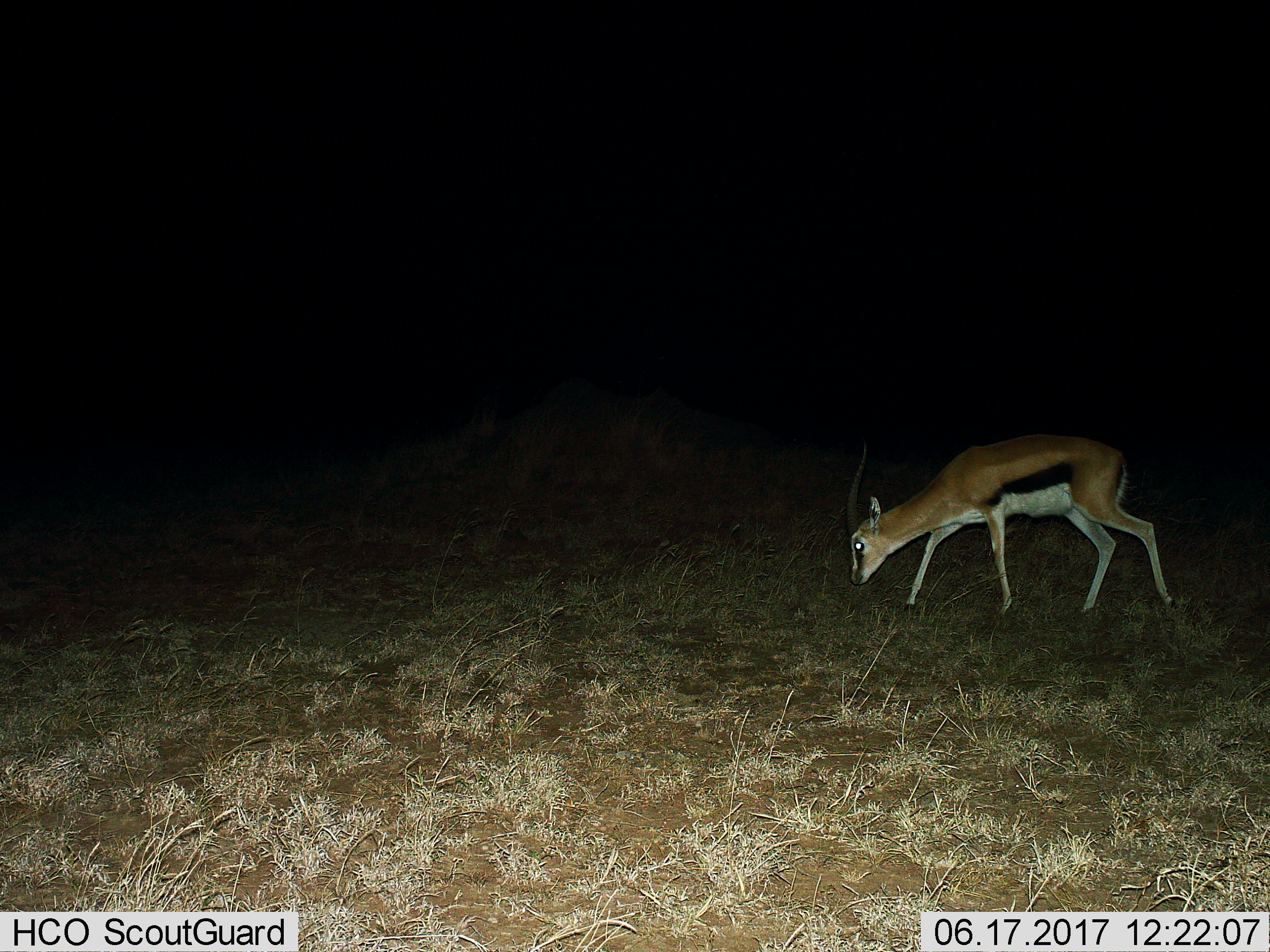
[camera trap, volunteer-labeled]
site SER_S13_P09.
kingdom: Animalia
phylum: Chordata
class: Mammalia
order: Artiodactyla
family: Bovidae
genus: Eudorcas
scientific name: Eudorcas thomsonii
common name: thomson's gazelle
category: gazellethomsons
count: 1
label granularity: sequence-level